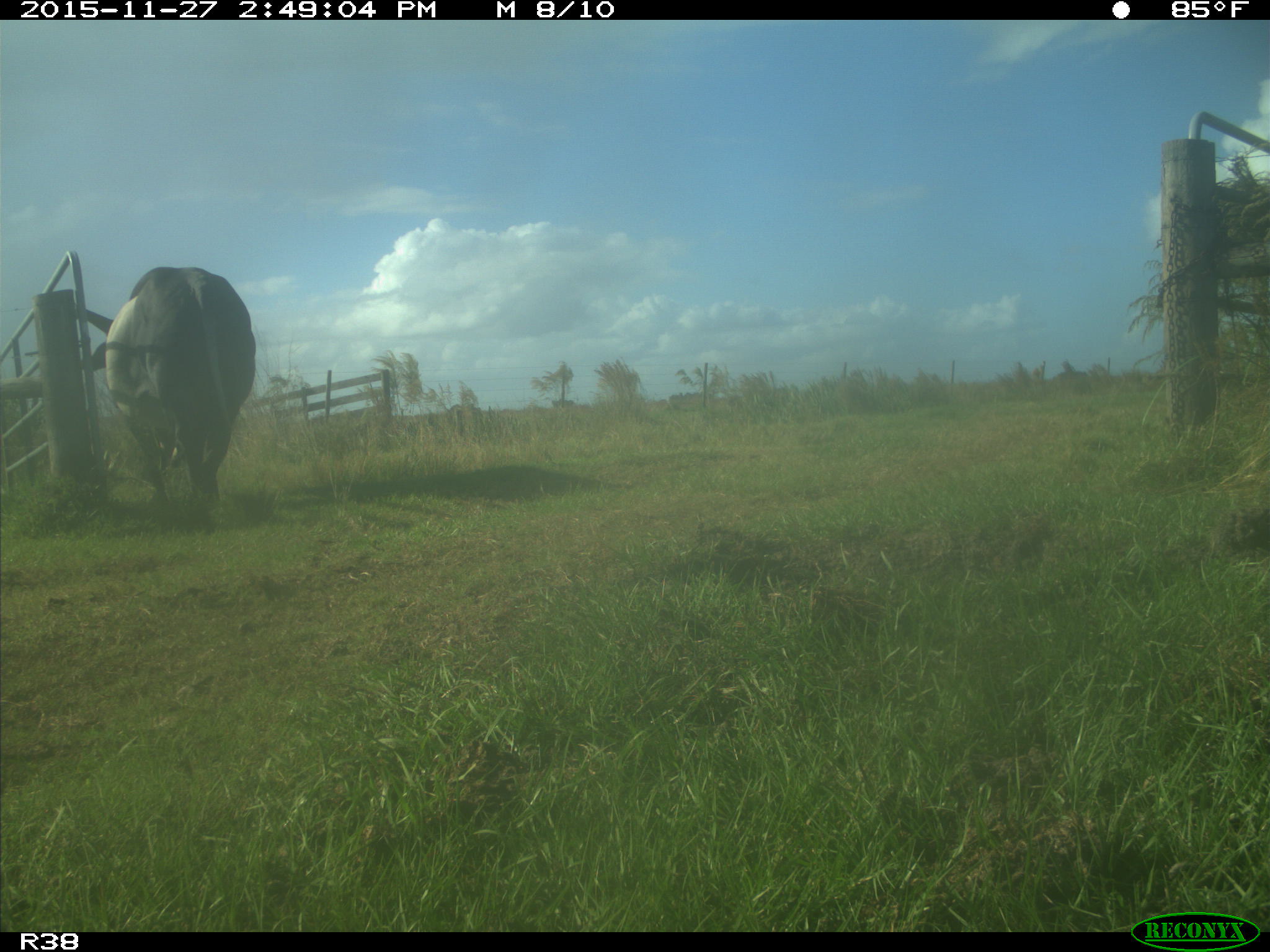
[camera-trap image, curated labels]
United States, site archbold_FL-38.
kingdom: Animalia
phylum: Chordata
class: Mammalia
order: Artiodactyla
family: Bovidae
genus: Bos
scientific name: Bos taurus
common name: domestic cow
Bos taurus (domestic cow).